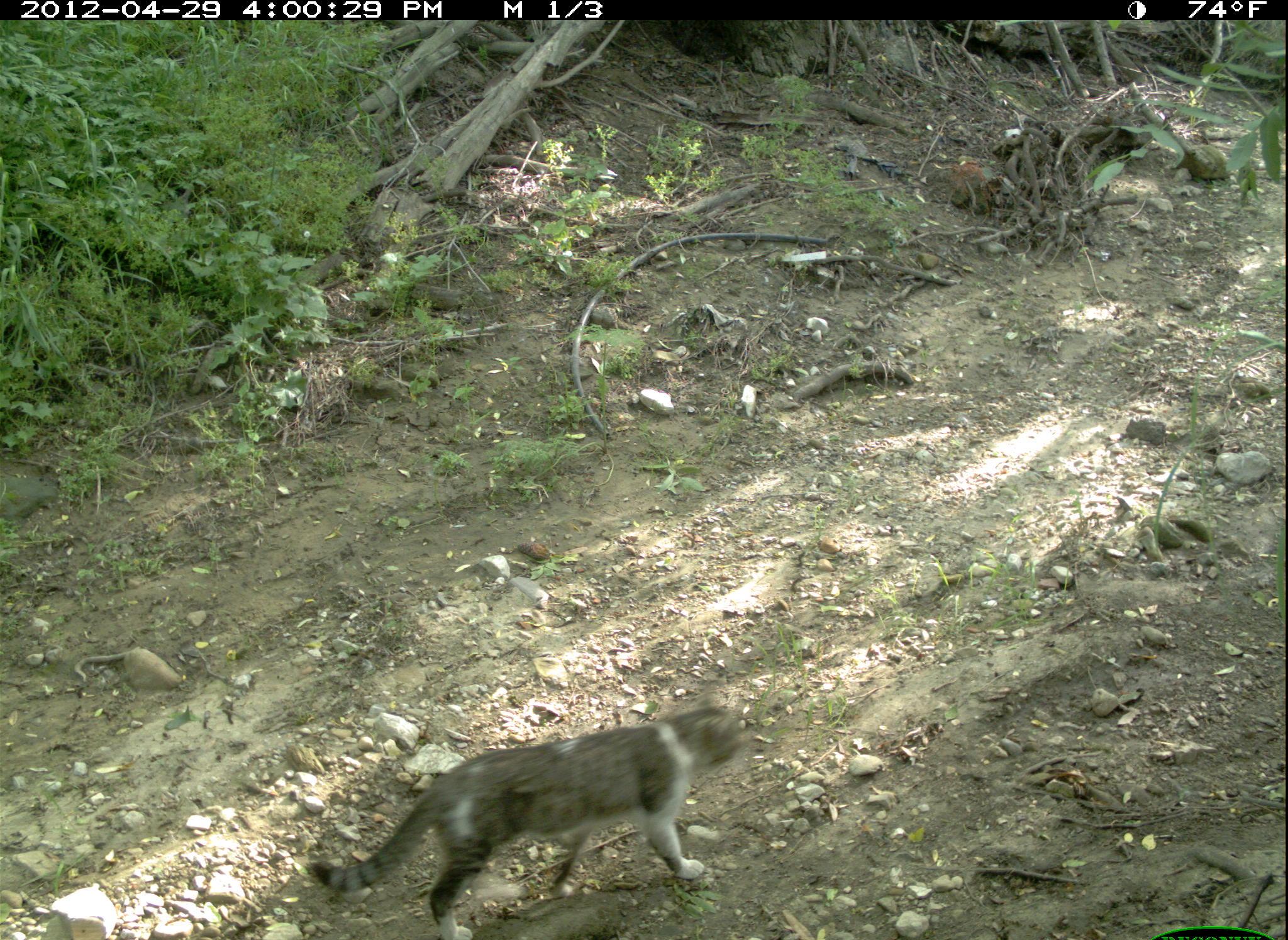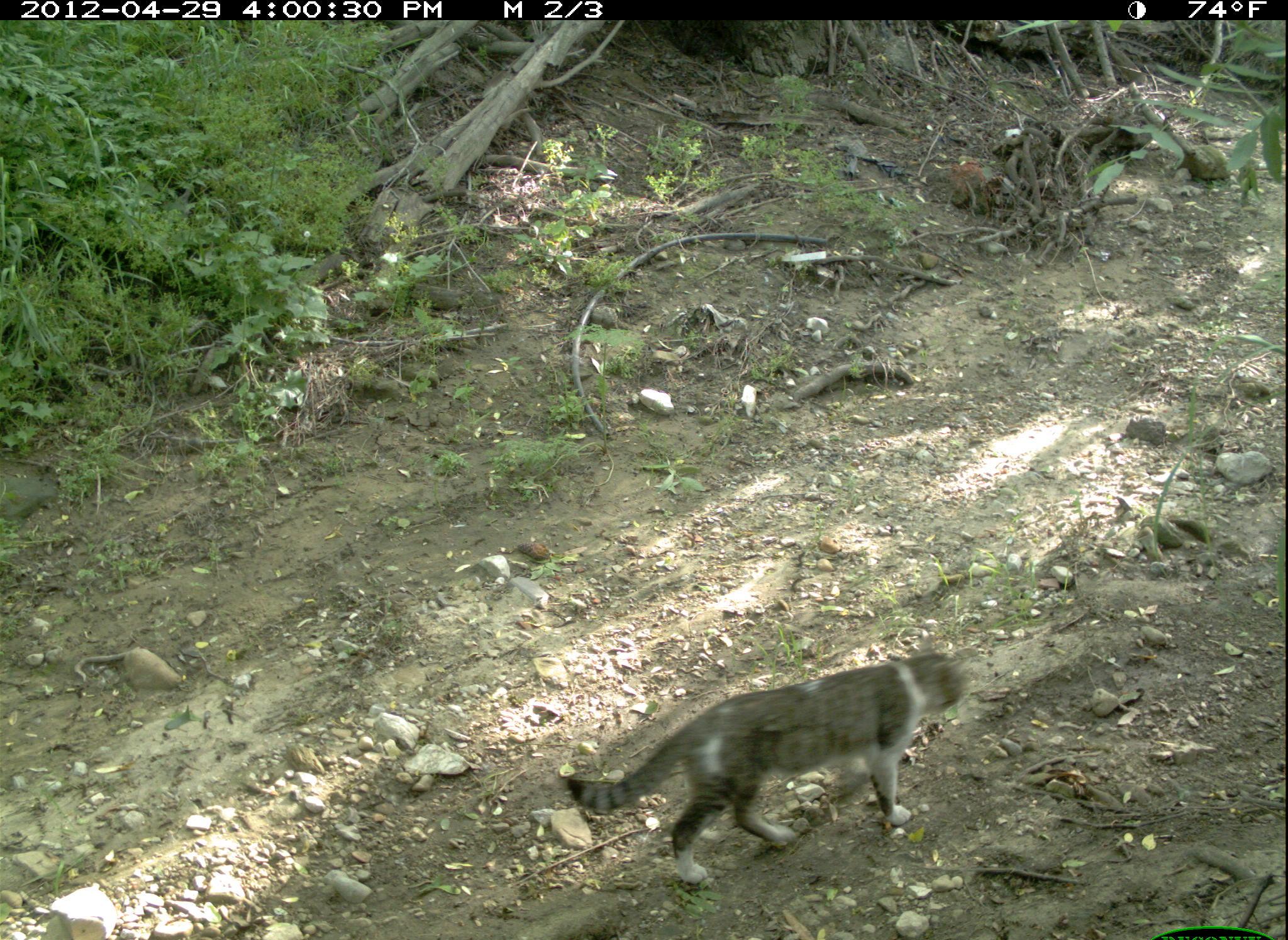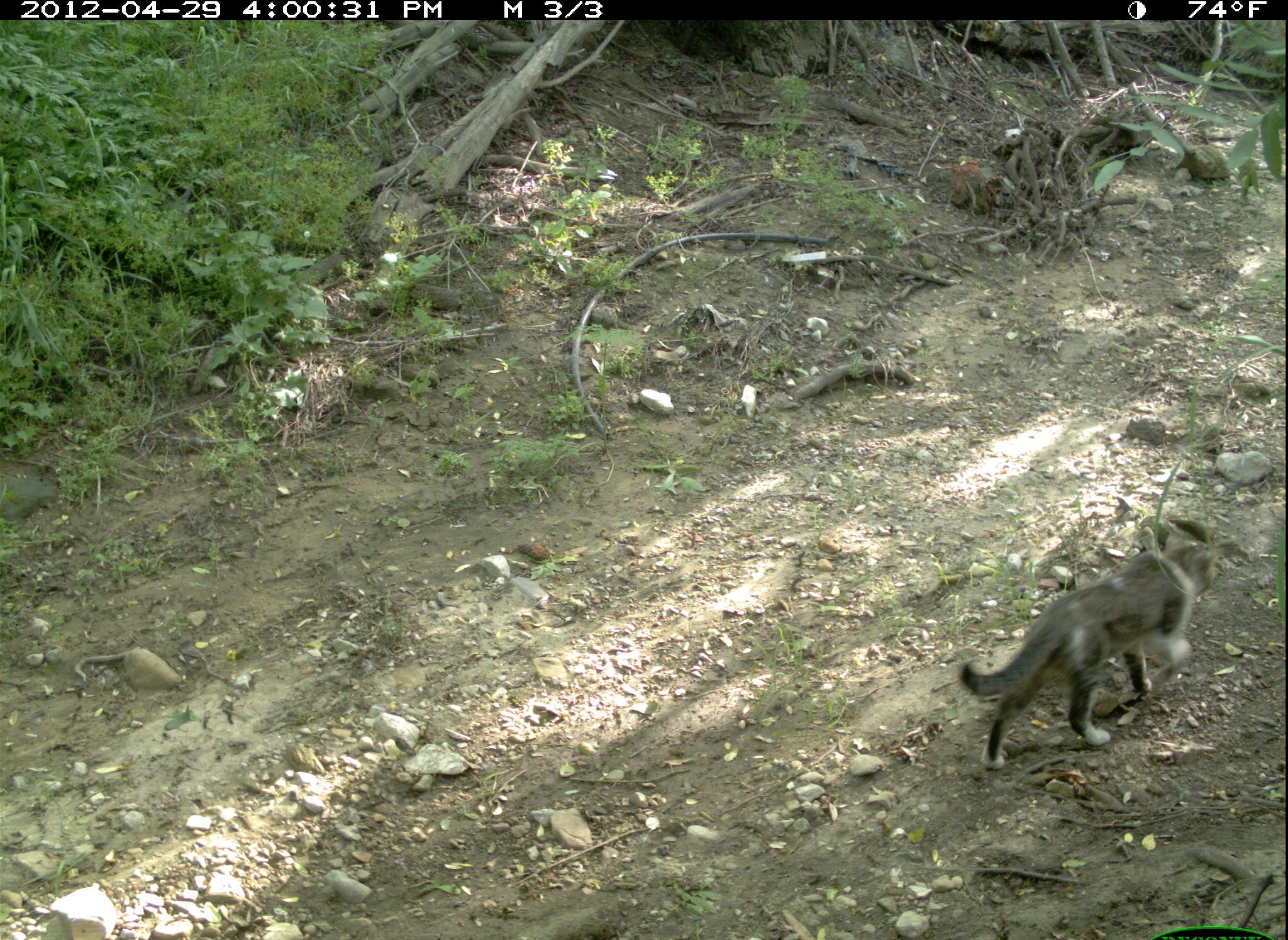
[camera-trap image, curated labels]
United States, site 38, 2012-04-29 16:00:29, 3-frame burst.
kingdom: Animalia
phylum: Chordata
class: Mammalia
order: Carnivora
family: Felidae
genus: Felis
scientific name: Felis catus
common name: cat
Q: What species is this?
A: Cat (Felis catus).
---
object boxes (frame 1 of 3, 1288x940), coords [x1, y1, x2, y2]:
cat: [311, 693, 758, 940]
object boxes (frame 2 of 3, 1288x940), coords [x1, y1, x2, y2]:
cat: [564, 638, 972, 891]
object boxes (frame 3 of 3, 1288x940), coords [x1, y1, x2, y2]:
cat: [952, 520, 1236, 772]